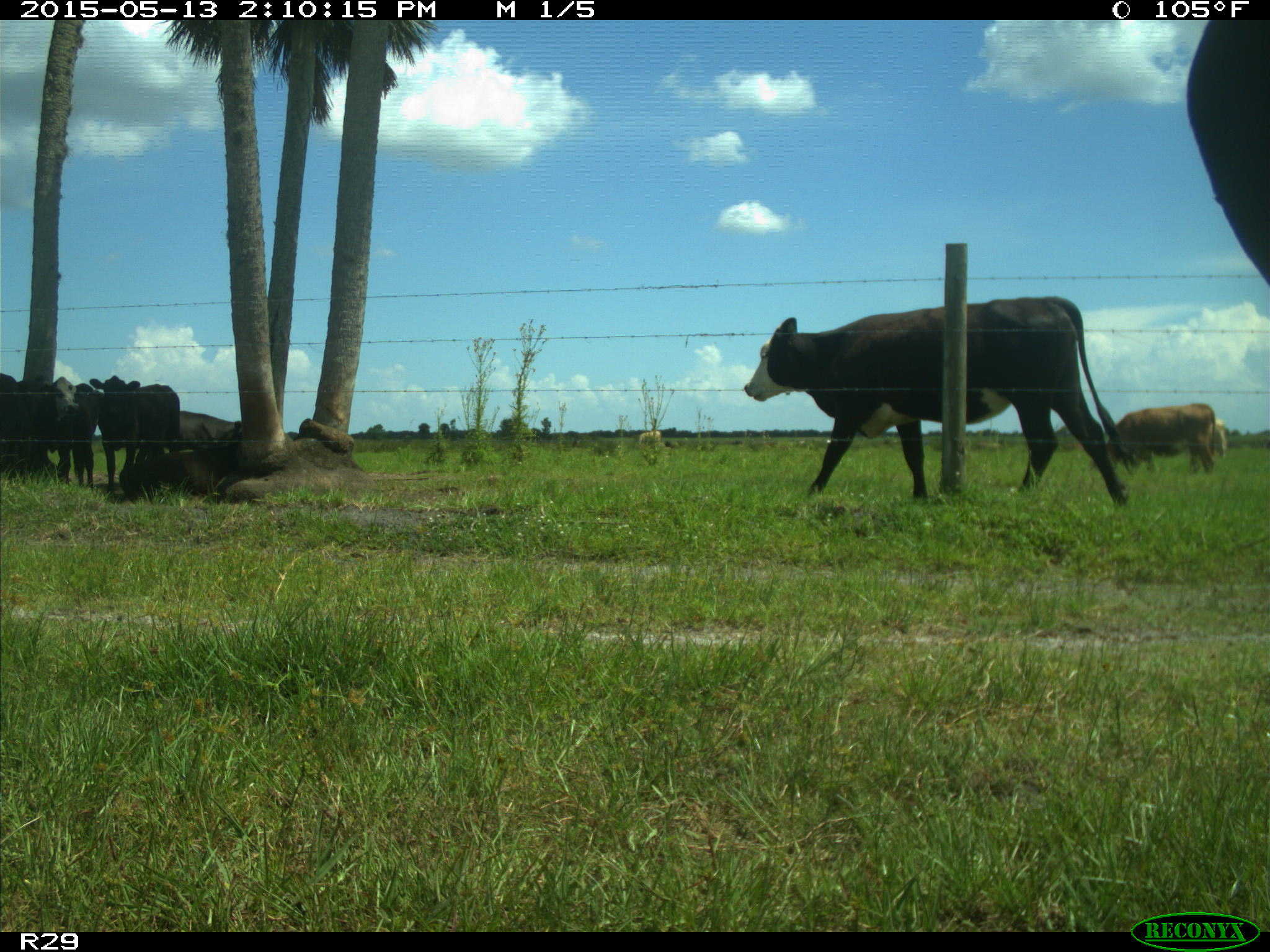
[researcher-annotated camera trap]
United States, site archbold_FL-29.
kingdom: Animalia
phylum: Chordata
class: Mammalia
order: Artiodactyla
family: Bovidae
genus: Bos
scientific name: Bos taurus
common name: domestic cow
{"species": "Bos taurus (domestic cow)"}